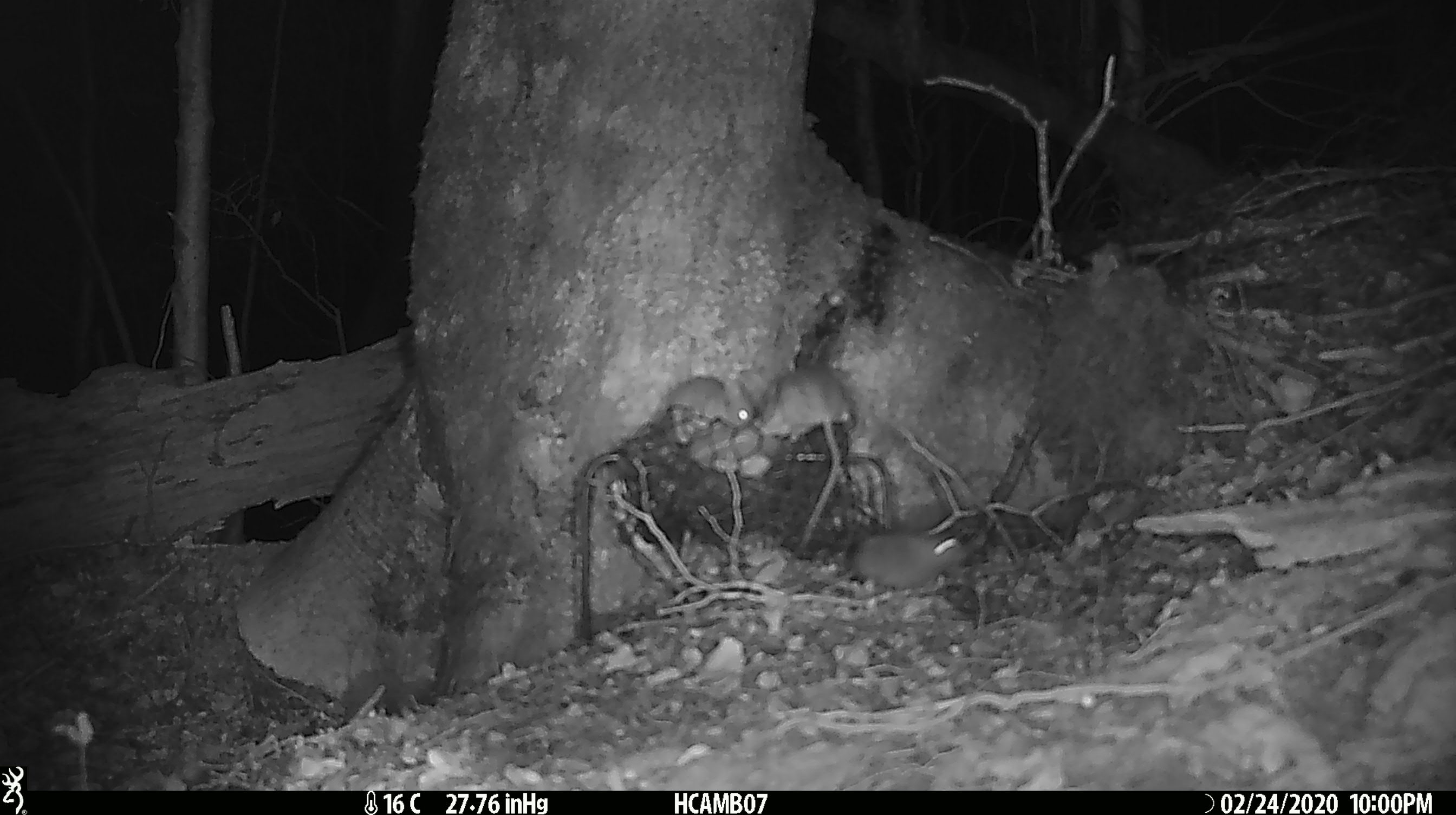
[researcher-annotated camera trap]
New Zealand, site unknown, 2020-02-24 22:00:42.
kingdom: Animalia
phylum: Chordata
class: Mammalia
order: Rodentia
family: Muridae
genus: Mus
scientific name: Mus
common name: mouse